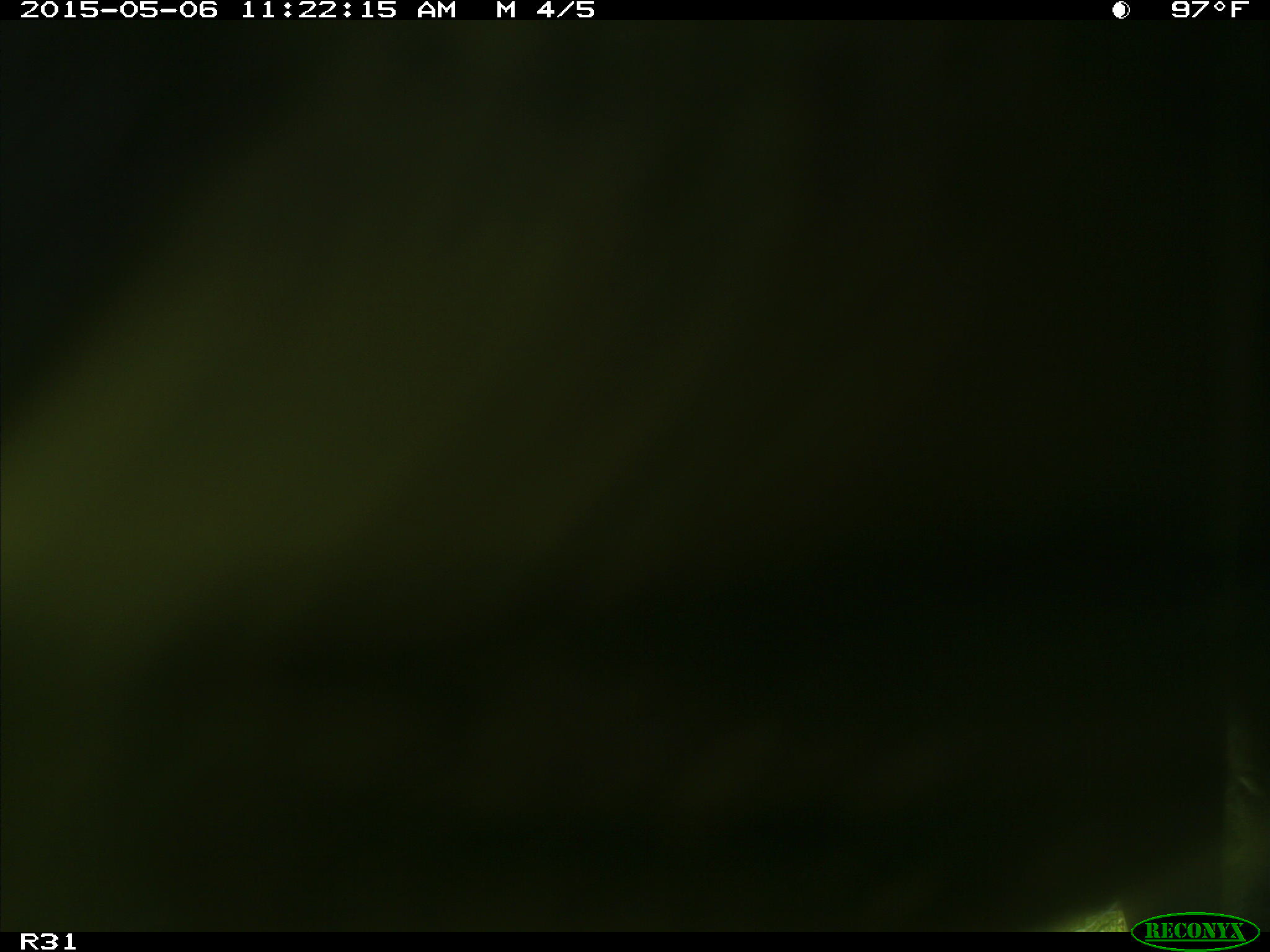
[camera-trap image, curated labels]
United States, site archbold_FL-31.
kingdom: Animalia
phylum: Chordata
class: Mammalia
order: Artiodactyla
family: Bovidae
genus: Bos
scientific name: Bos taurus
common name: domestic cow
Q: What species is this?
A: Bos taurus (domestic cow).